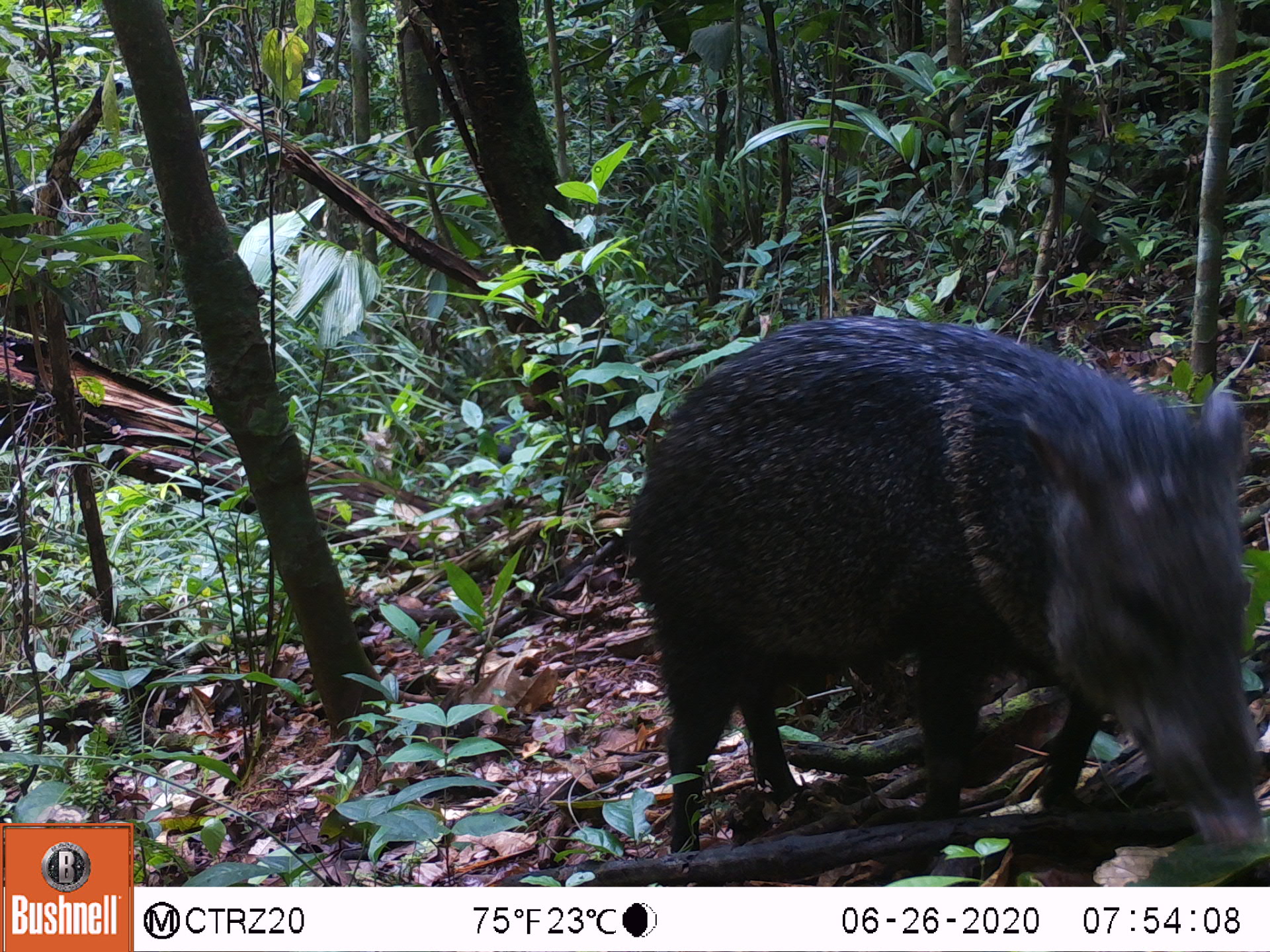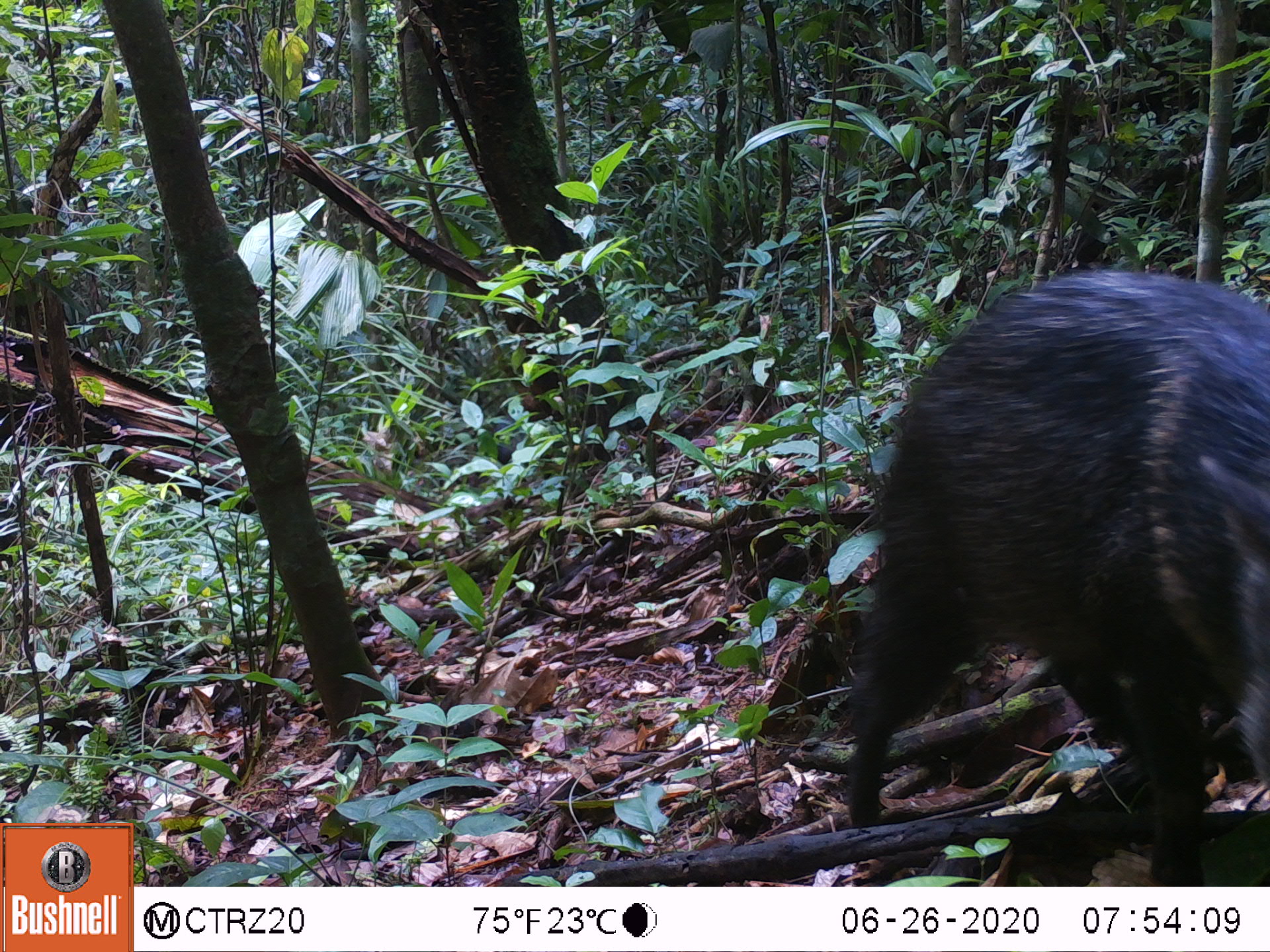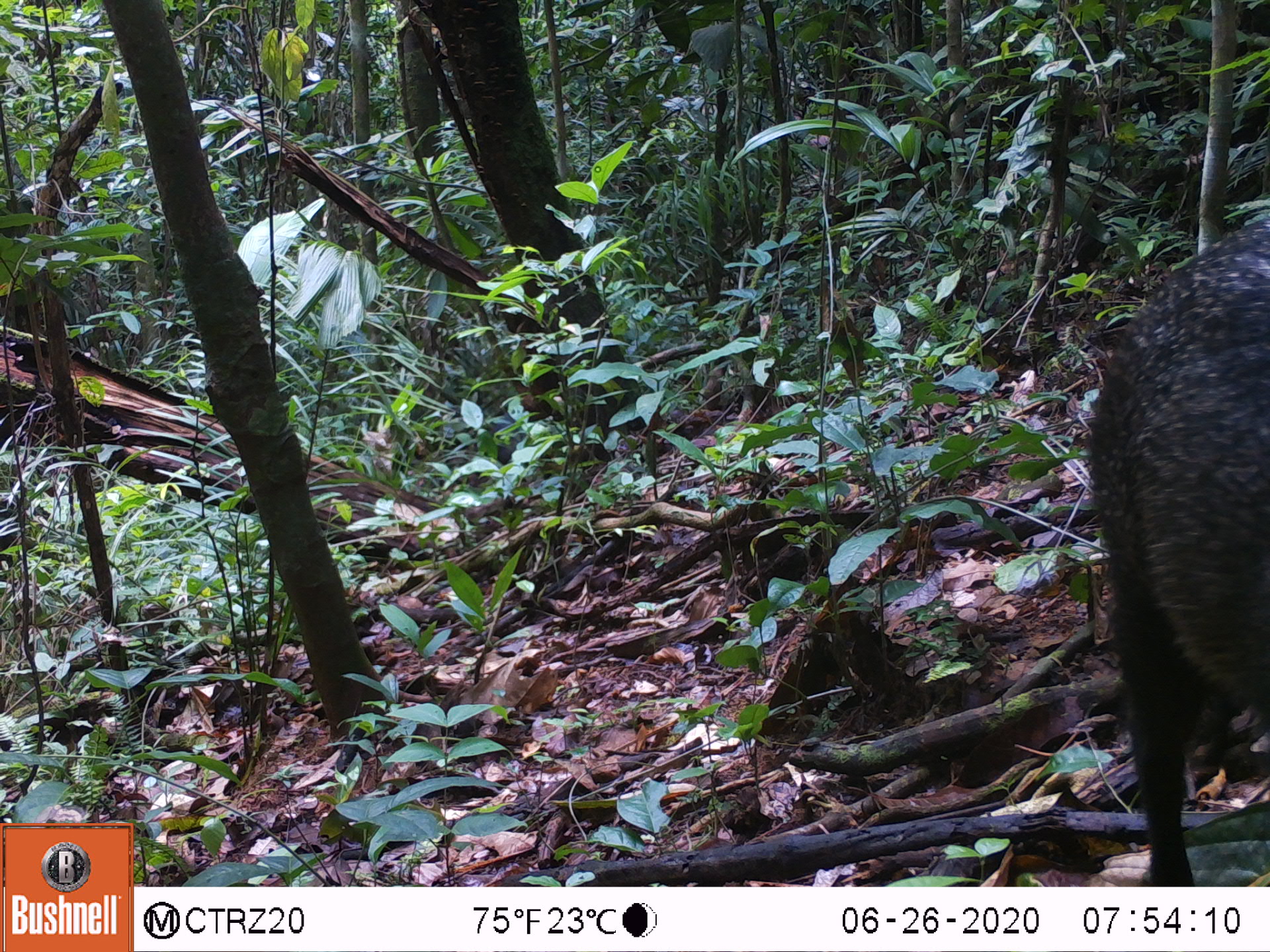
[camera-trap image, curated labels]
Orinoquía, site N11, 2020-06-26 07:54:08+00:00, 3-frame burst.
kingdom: Animalia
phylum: Chordata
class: Mammalia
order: Artiodactyla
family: Tayassuidae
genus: Pecari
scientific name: Pecari tajacu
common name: collared peccary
Collared peccary (Pecari tajacu).